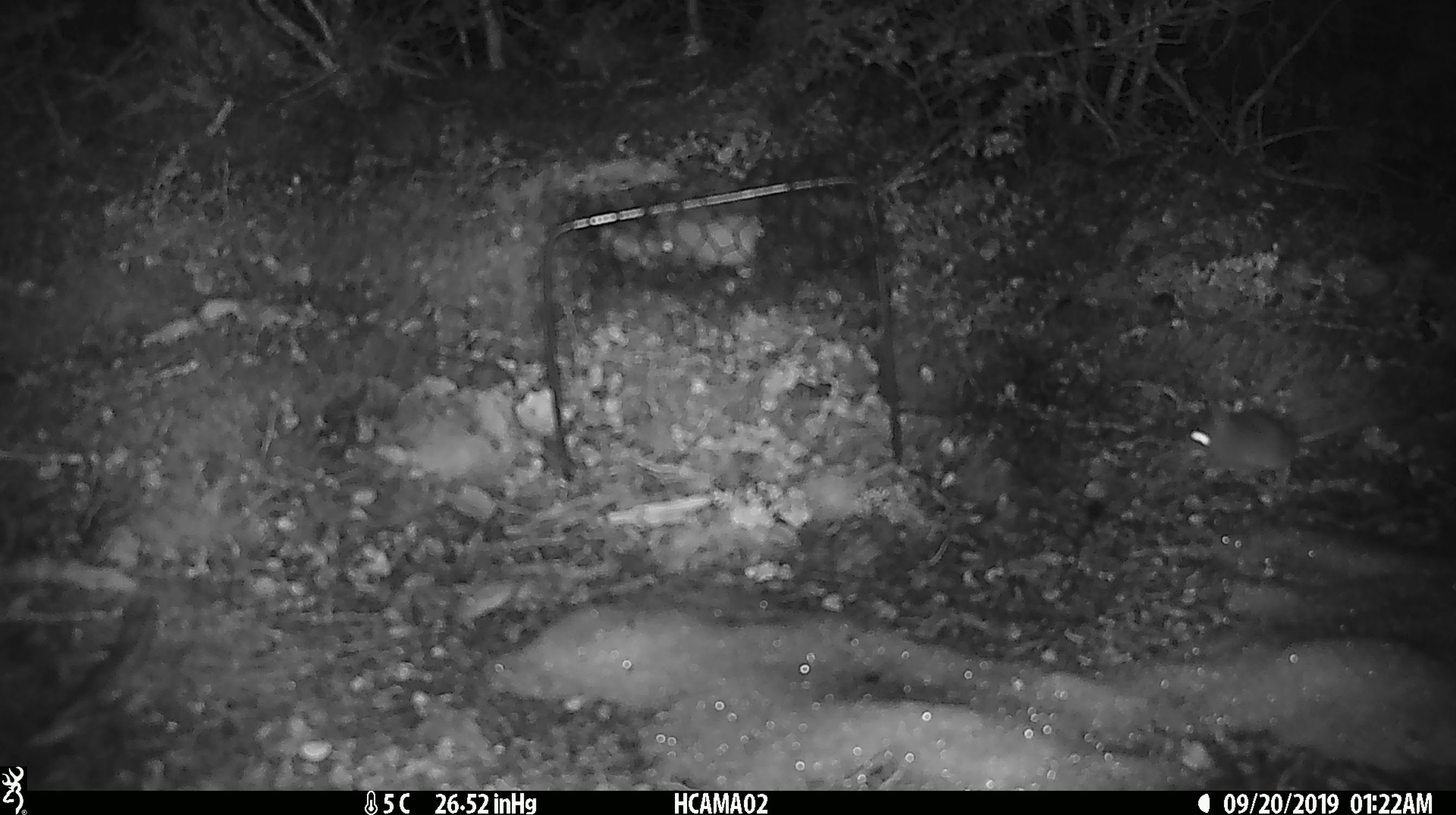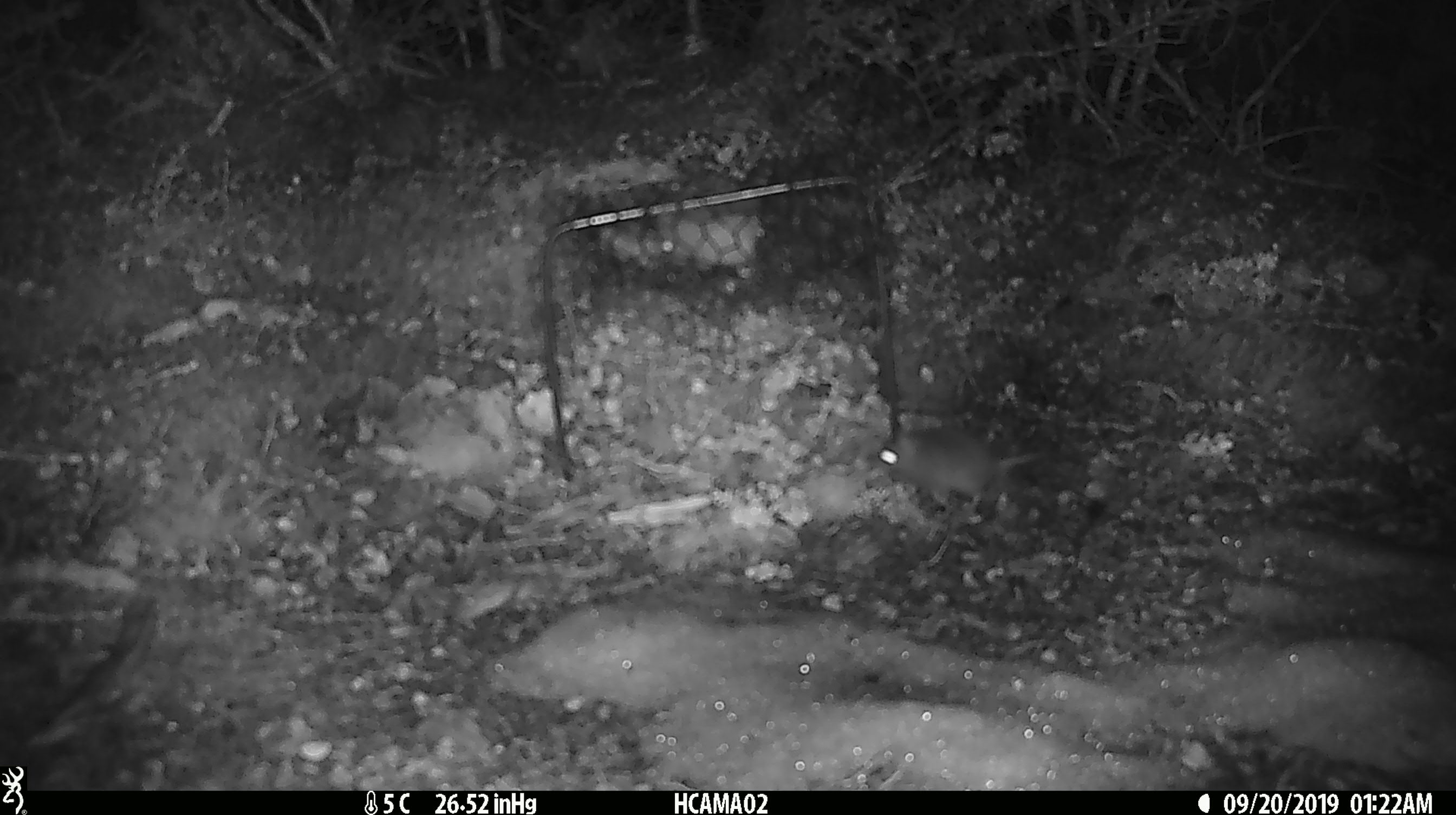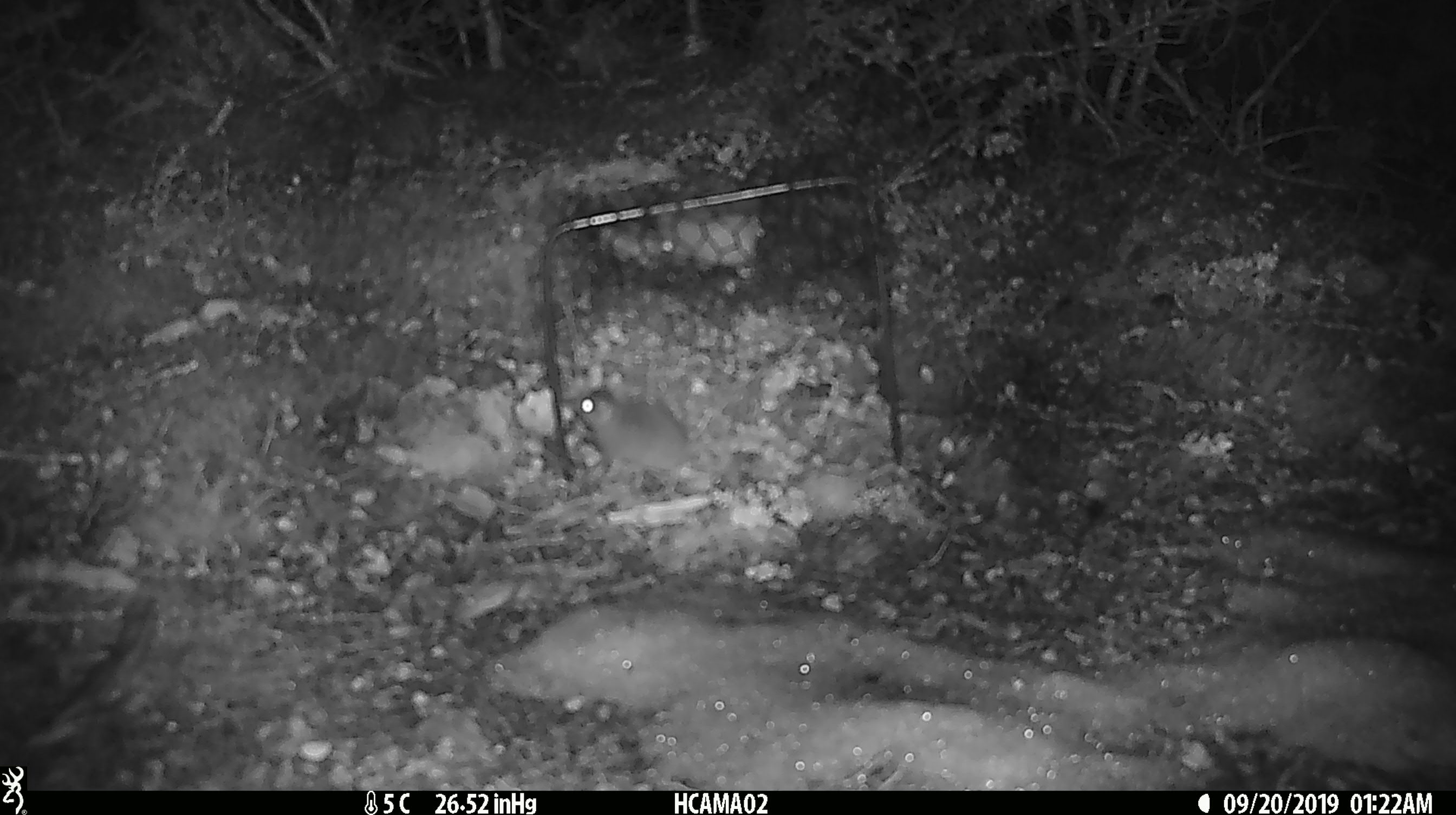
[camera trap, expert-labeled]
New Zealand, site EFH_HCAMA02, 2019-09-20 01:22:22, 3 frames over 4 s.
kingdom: Animalia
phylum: Chordata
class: Mammalia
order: Rodentia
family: Muridae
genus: Mus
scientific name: Mus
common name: mouse